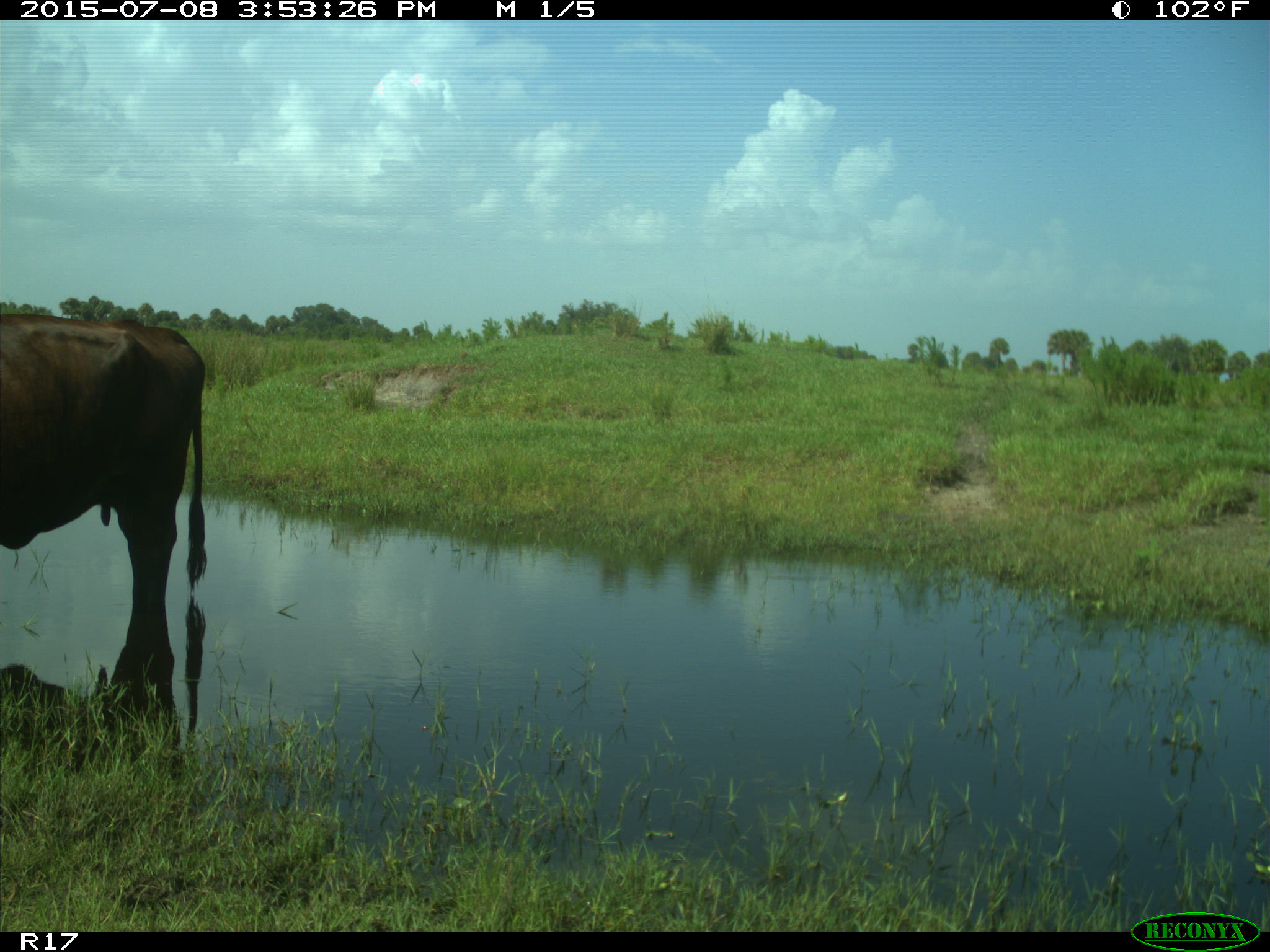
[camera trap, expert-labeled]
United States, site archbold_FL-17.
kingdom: Animalia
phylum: Chordata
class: Mammalia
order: Artiodactyla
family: Bovidae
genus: Bos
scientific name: Bos taurus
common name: domestic cow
Bos taurus (domestic cow).